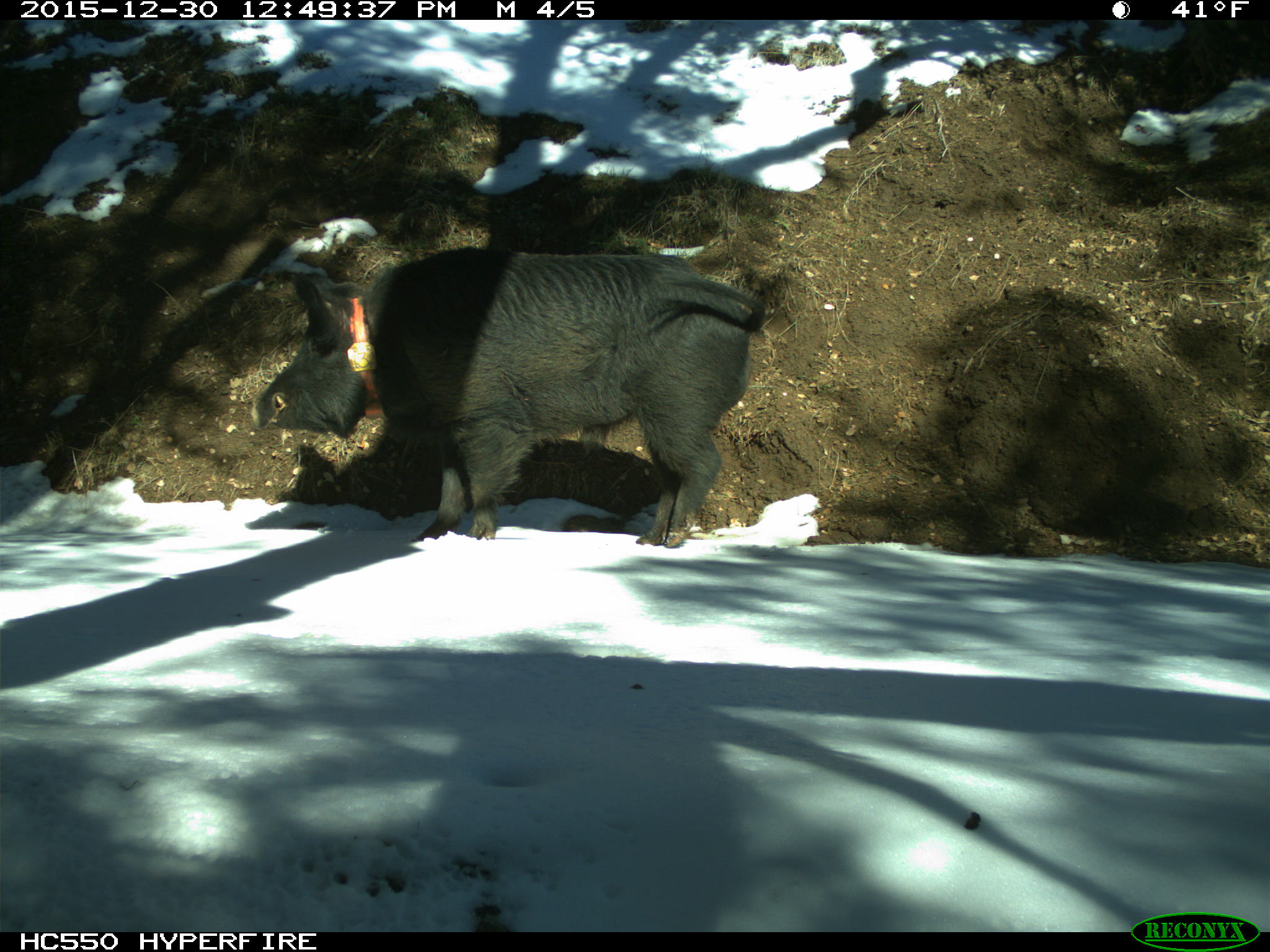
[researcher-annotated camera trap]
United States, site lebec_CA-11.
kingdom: Animalia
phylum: Chordata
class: Mammalia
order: Artiodactyla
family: Suidae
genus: Sus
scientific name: Sus scrofa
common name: wild boar